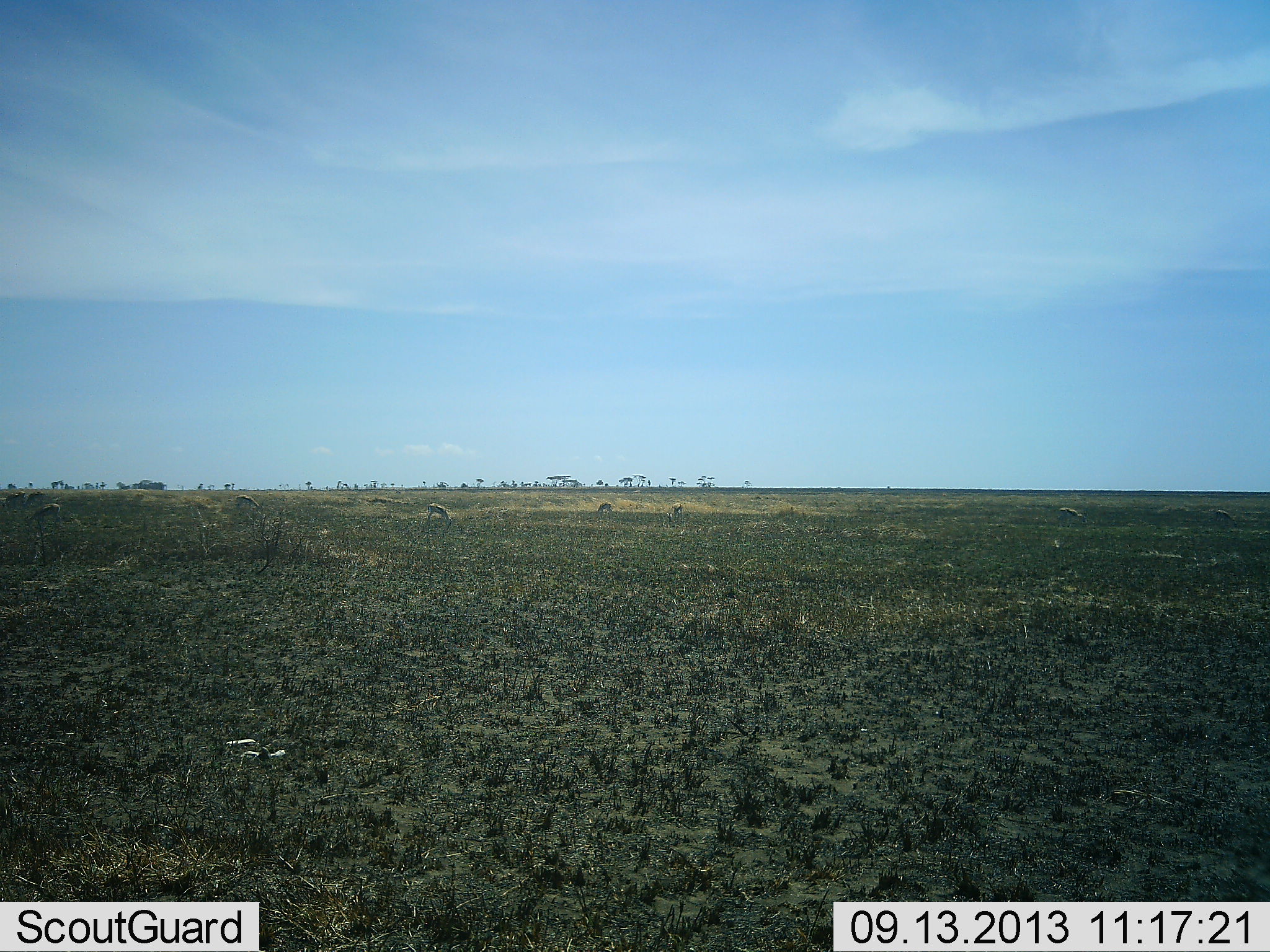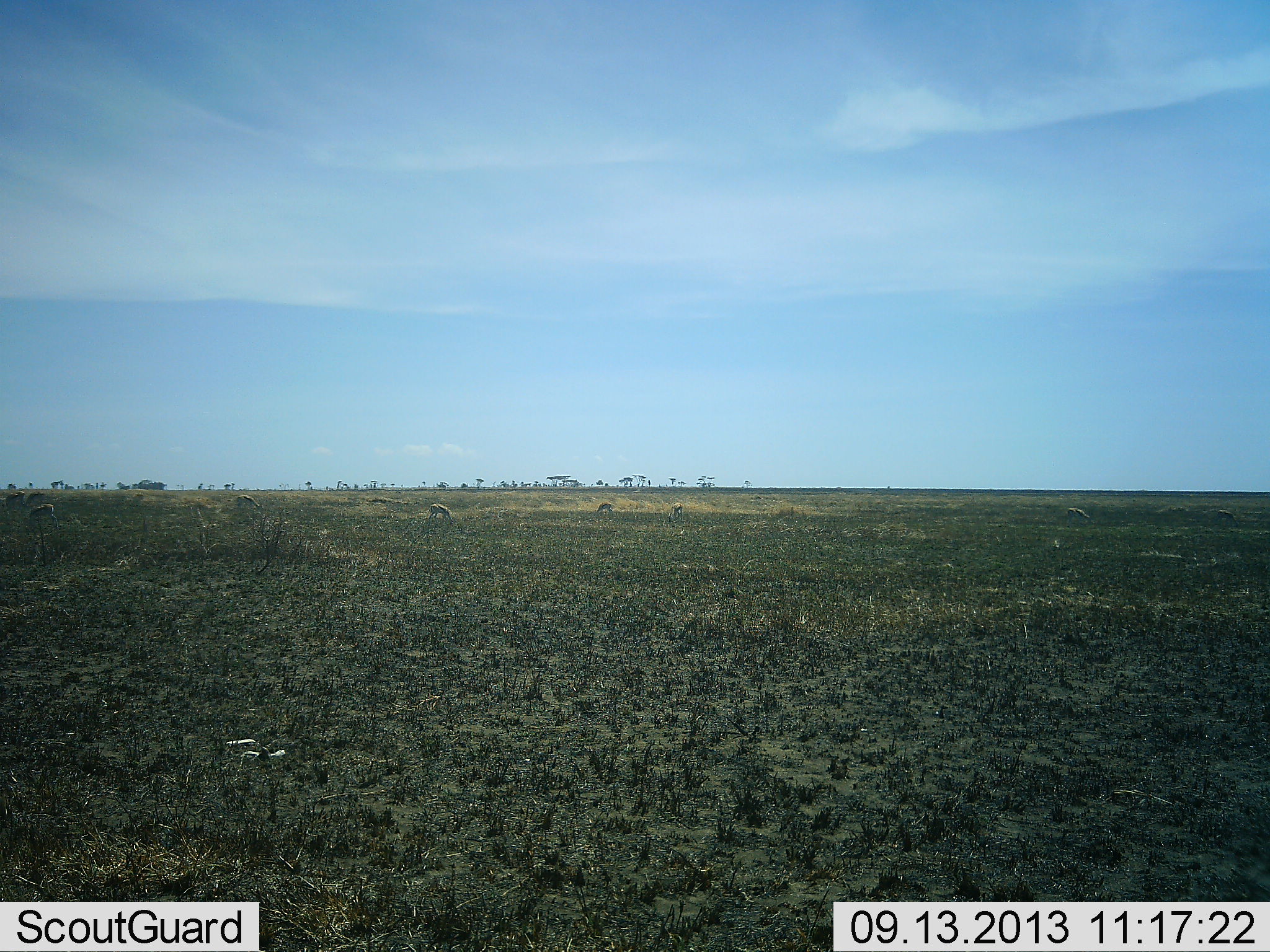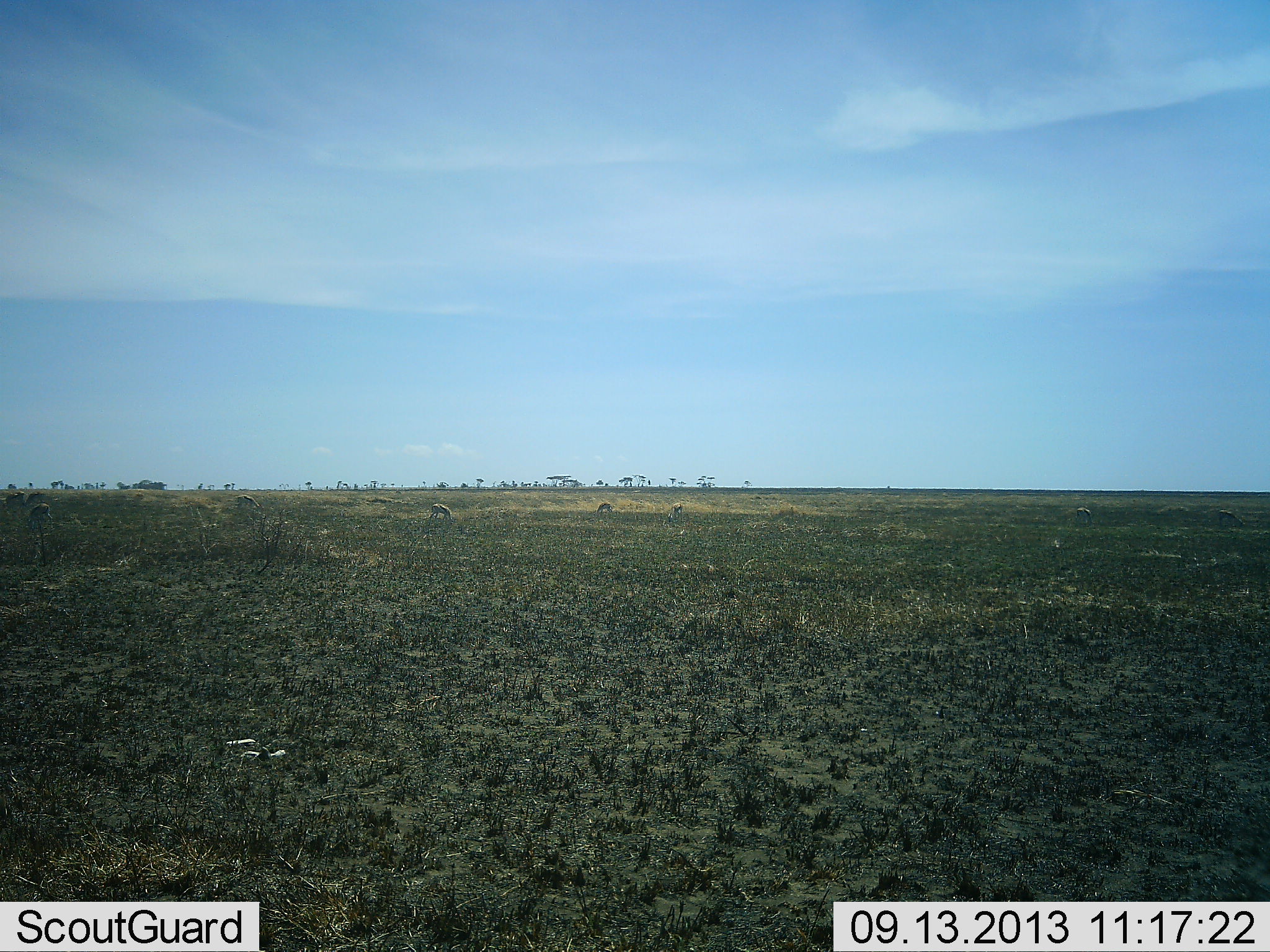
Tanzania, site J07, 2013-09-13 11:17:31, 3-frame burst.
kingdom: Animalia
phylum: Chordata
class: Mammalia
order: Artiodactyla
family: Bovidae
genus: Eudorcas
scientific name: Eudorcas thomsonii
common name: thomson's gazelle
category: gazellethomsons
Gazellethomsons (thomson's gazelle) (Eudorcas thomsonii), count 8. Behavior (volunteer vote fractions): standing 27%, resting 0%, moving 13%, interacting 0%. Young present (vote fraction): 0%. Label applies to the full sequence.